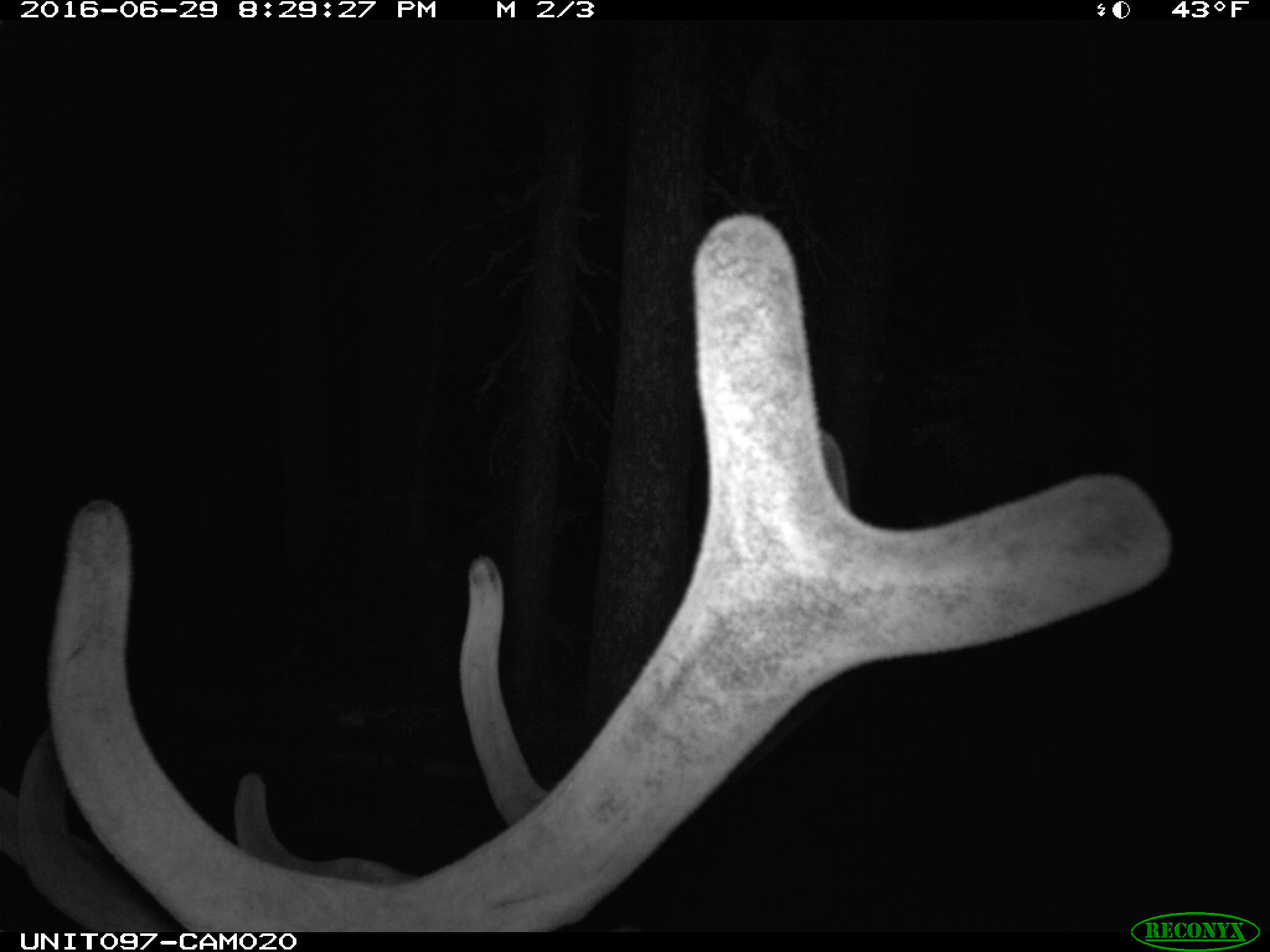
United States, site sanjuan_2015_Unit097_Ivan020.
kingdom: Animalia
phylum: Chordata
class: Mammalia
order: Artiodactyla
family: Cervidae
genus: Cervus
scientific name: Cervus elaphus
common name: red deer